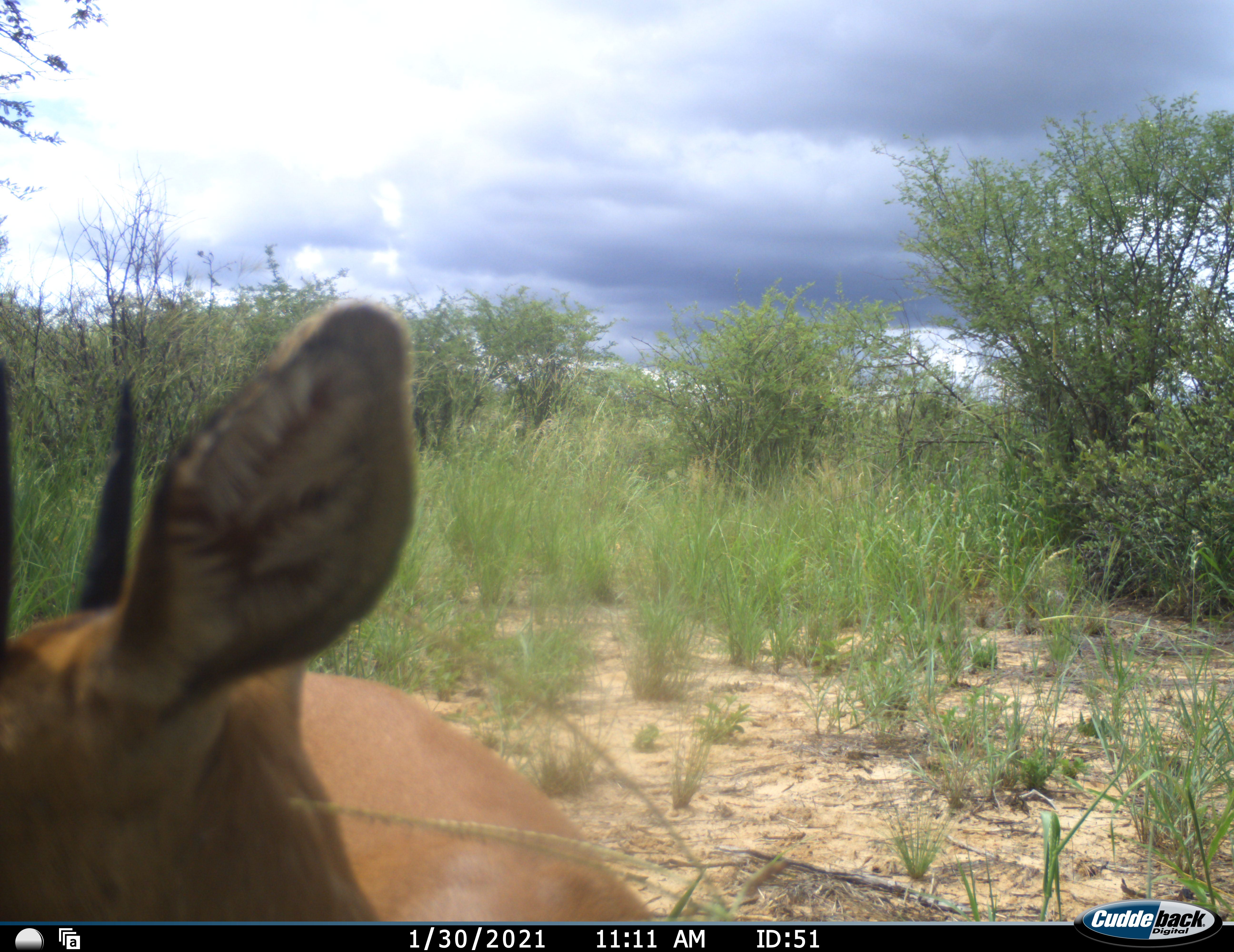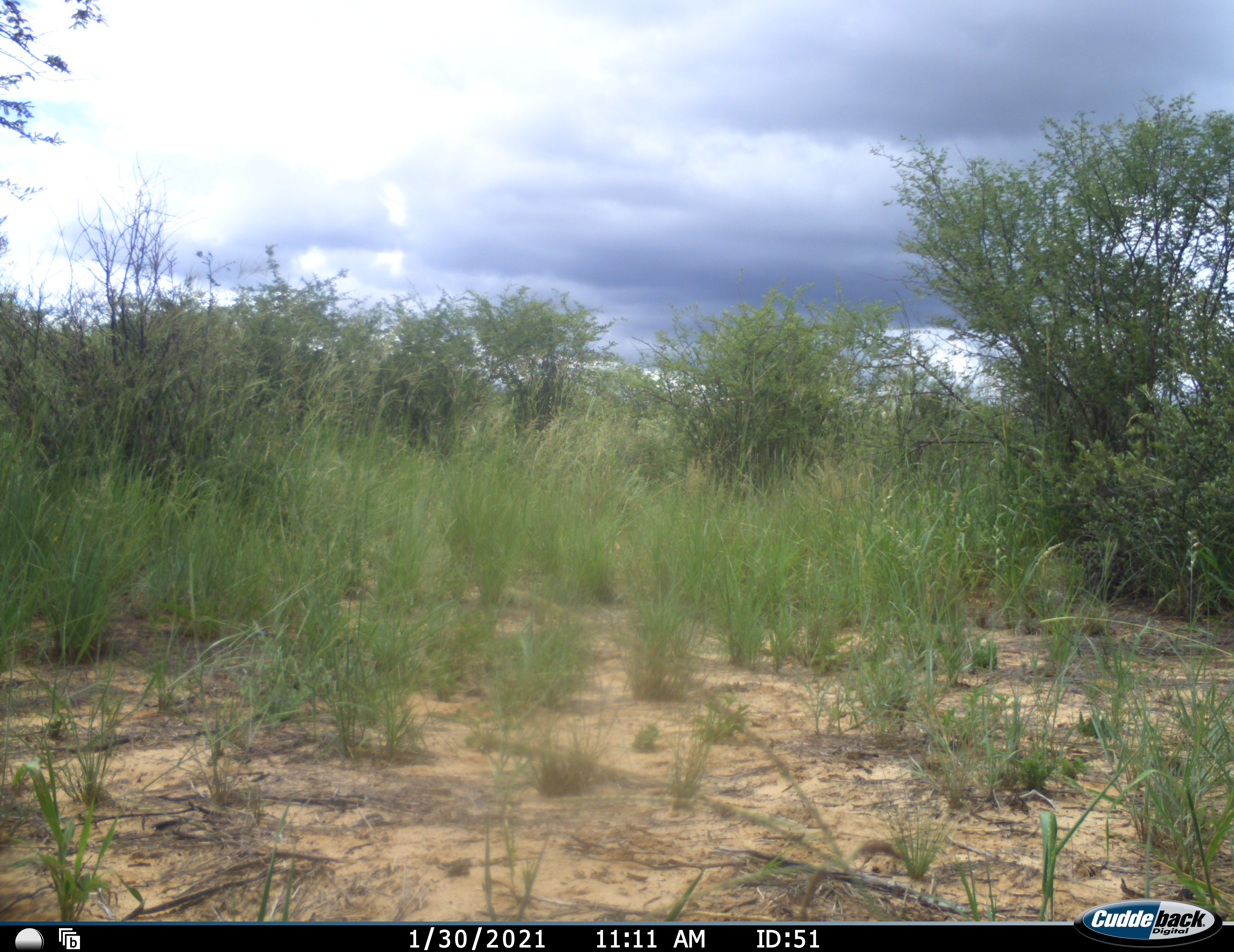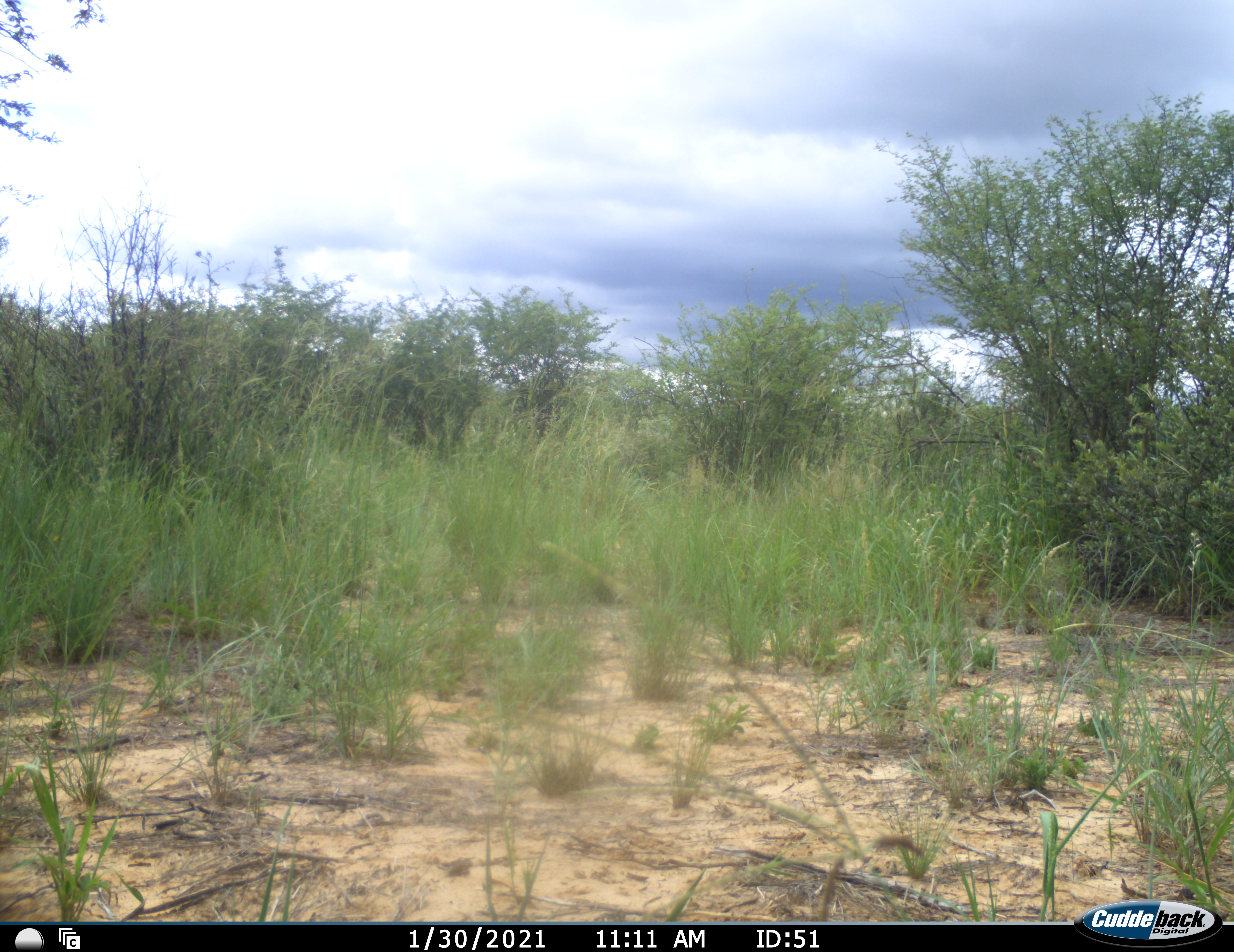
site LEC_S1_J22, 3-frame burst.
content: unidentified animal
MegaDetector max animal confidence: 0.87